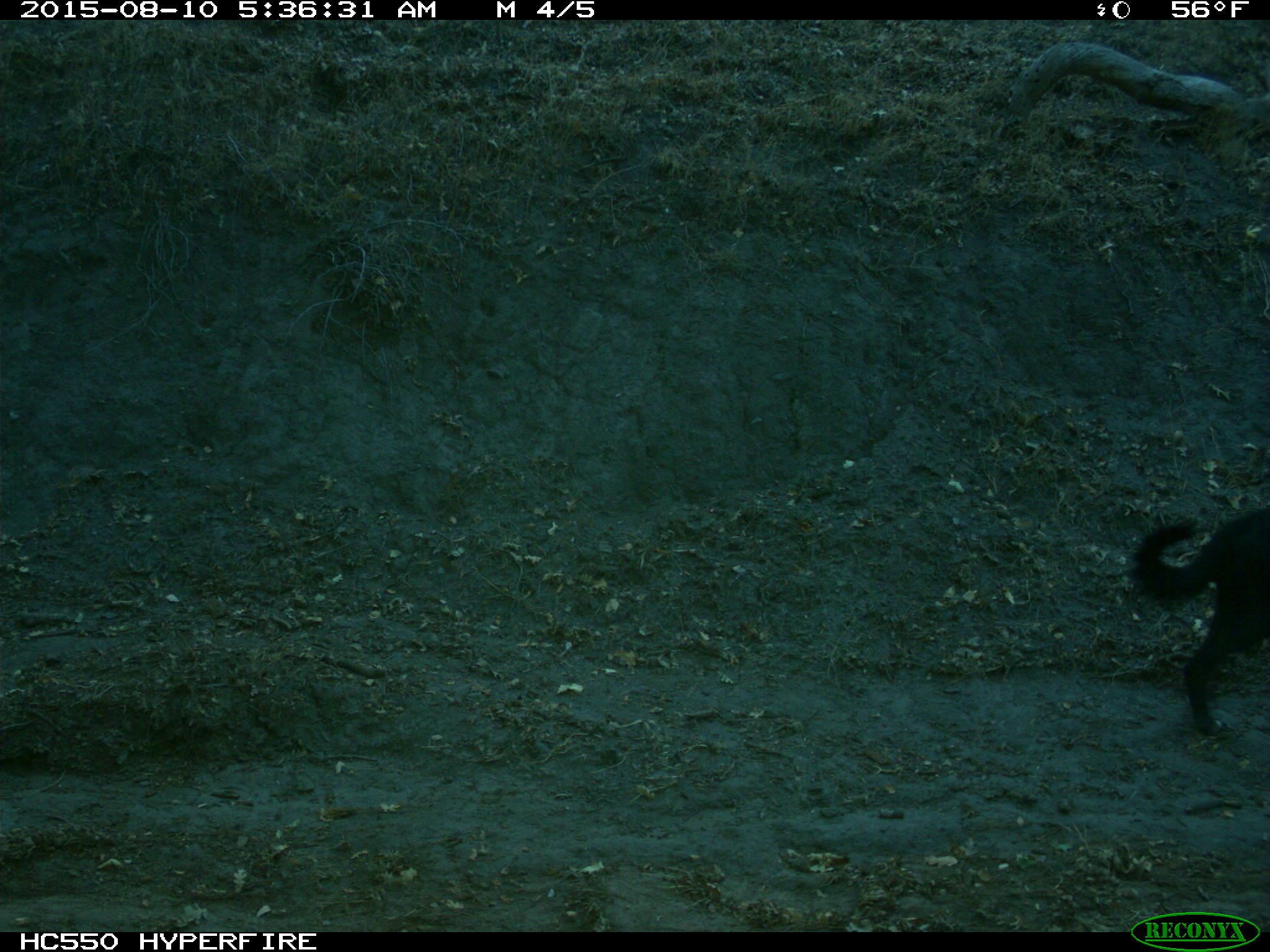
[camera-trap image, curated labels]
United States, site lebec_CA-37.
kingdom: Animalia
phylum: Chordata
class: Mammalia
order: Carnivora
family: Canidae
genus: Canis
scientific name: Canis familiaris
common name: domestic dog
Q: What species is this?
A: Canis familiaris (domestic dog).